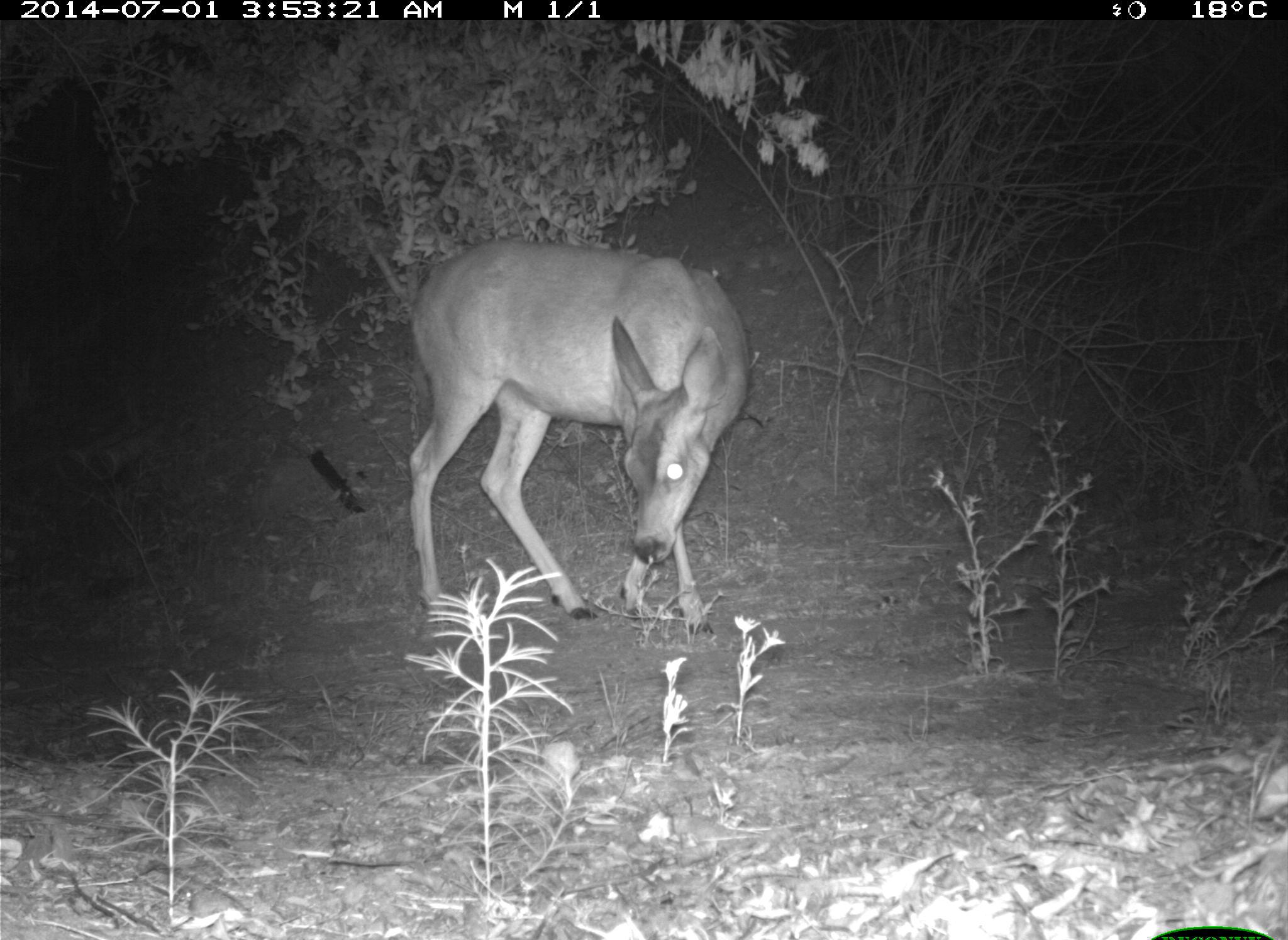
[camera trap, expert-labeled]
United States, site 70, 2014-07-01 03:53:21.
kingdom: Animalia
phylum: Chordata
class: Mammalia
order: Artiodactyla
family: Cervidae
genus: Odocoileus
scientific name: Odocoileus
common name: deer